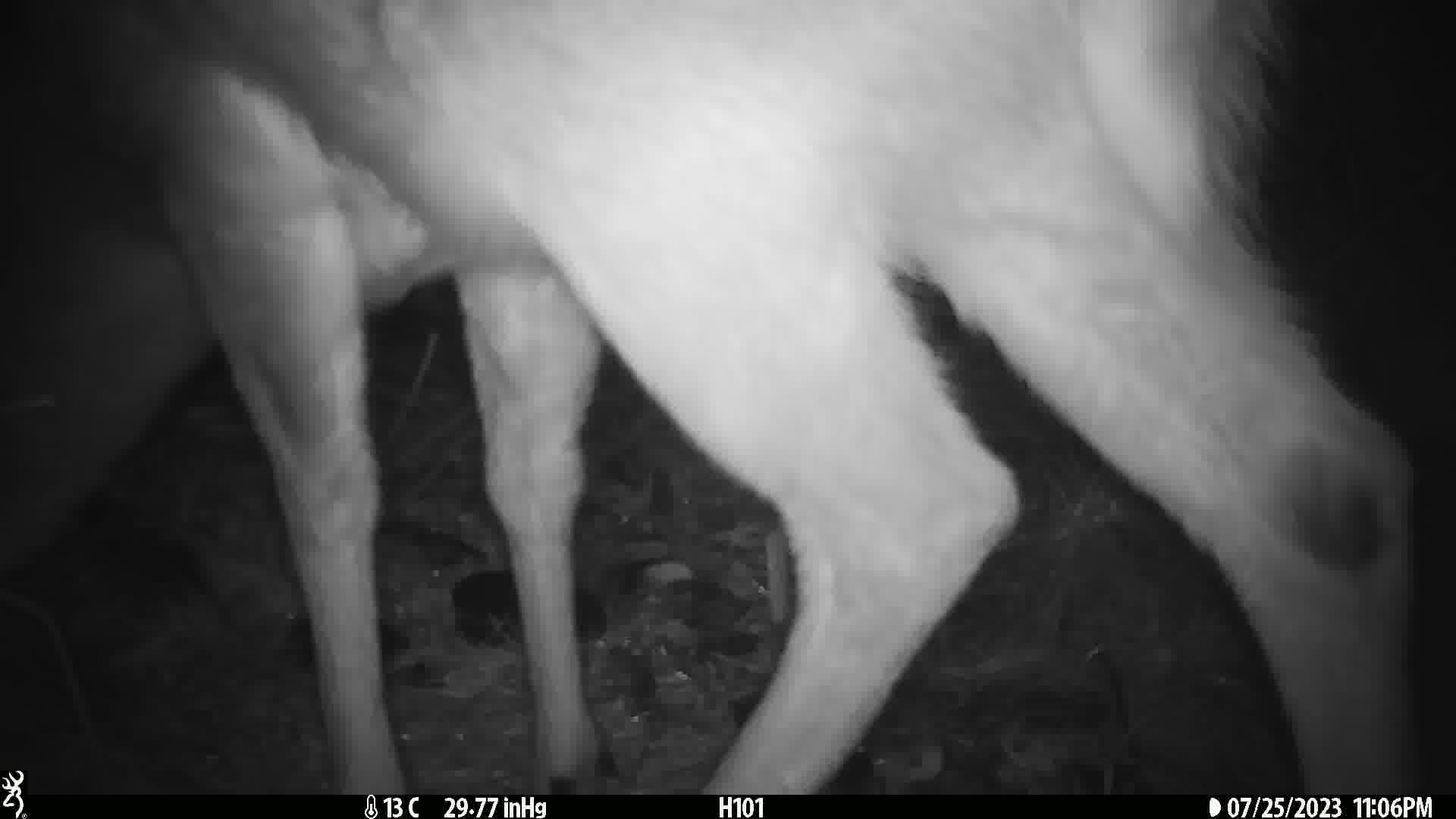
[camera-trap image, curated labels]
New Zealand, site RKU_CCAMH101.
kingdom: Animalia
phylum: Chordata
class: Mammalia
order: Artiodactyla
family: Cervidae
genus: Odocoileus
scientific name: Odocoileus virginianus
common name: white-tailed deer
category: white tailed deer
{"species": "white tailed deer (white-tailed deer) (Odocoileus virginianus)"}